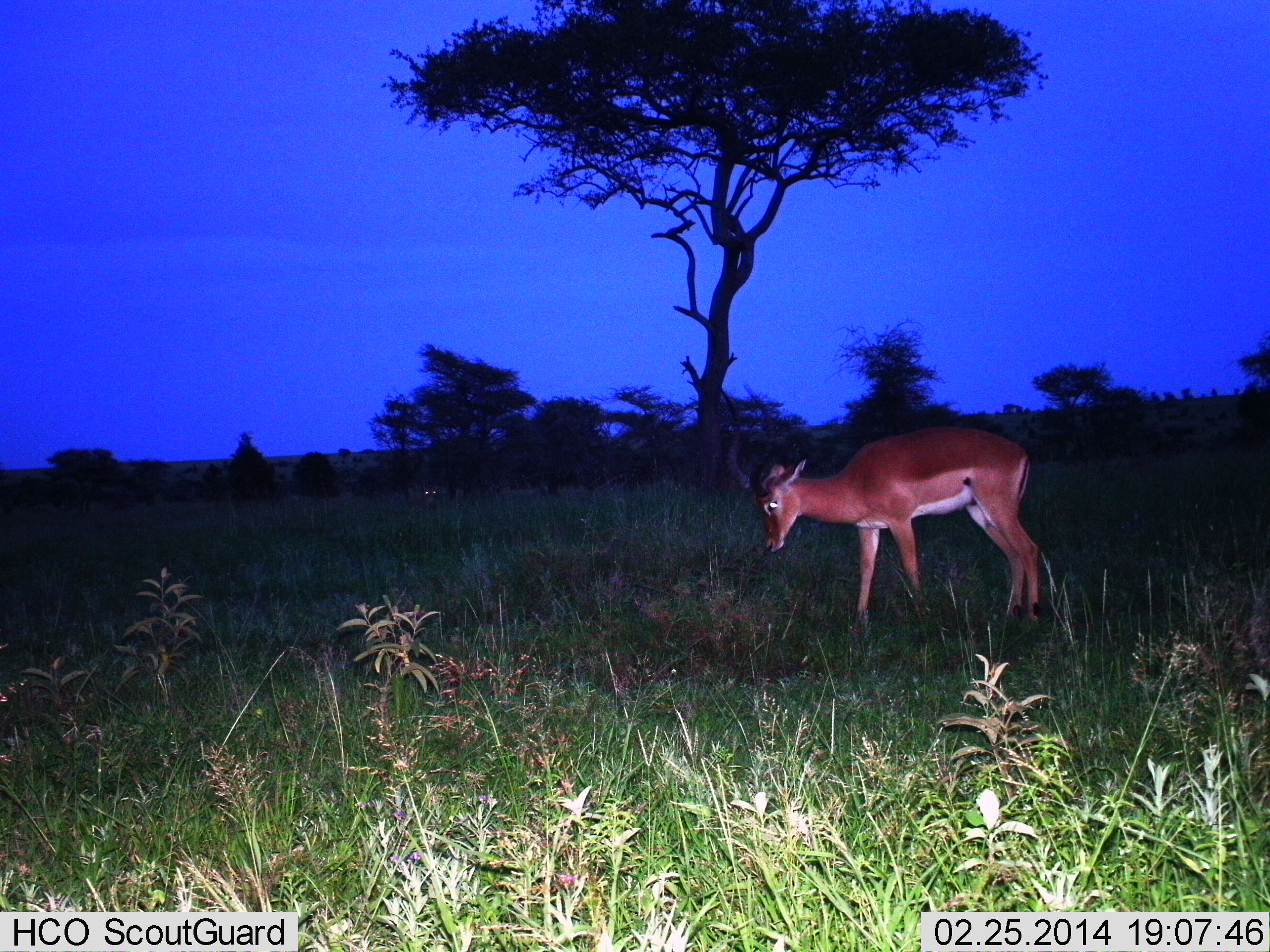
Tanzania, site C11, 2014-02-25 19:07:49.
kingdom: Animalia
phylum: Chordata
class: Mammalia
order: Artiodactyla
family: Bovidae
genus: Aepyceros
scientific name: Aepyceros melampus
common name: impala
Impala (Aepyceros melampus), count 1. Behavior (volunteer vote fractions): standing 79%, resting 0%, moving 4%, interacting 0%. Young present (vote fraction): 0%. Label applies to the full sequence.